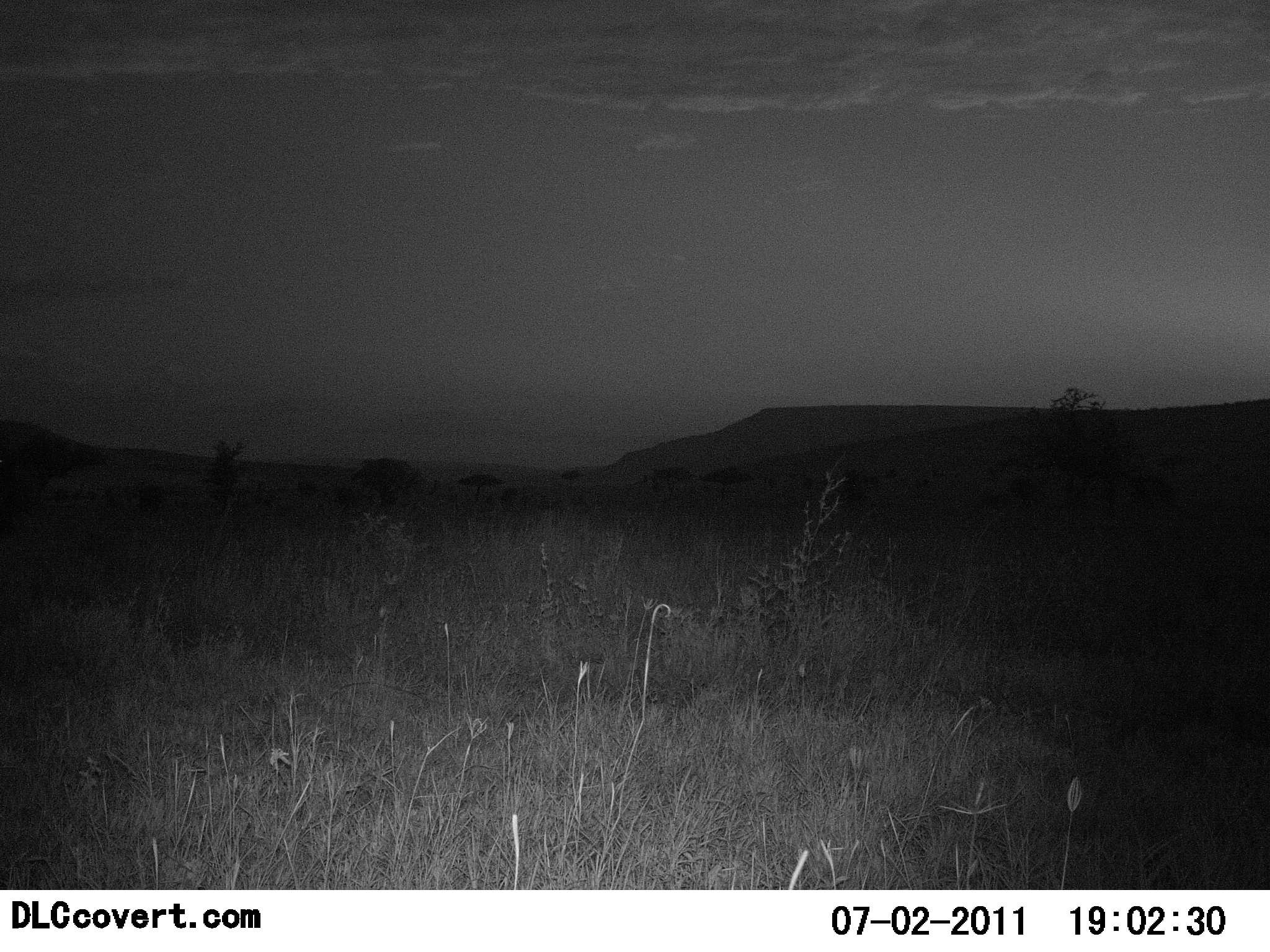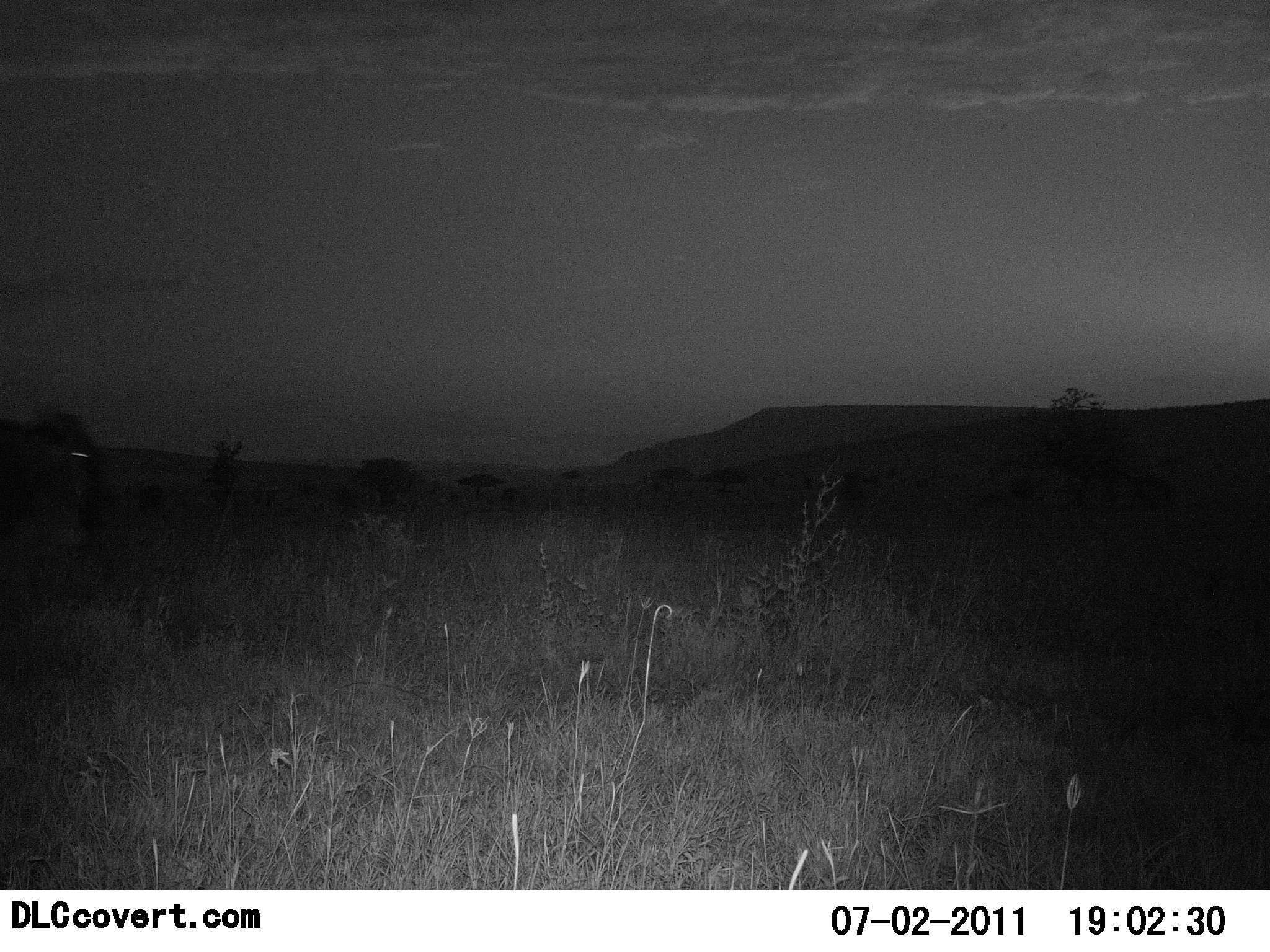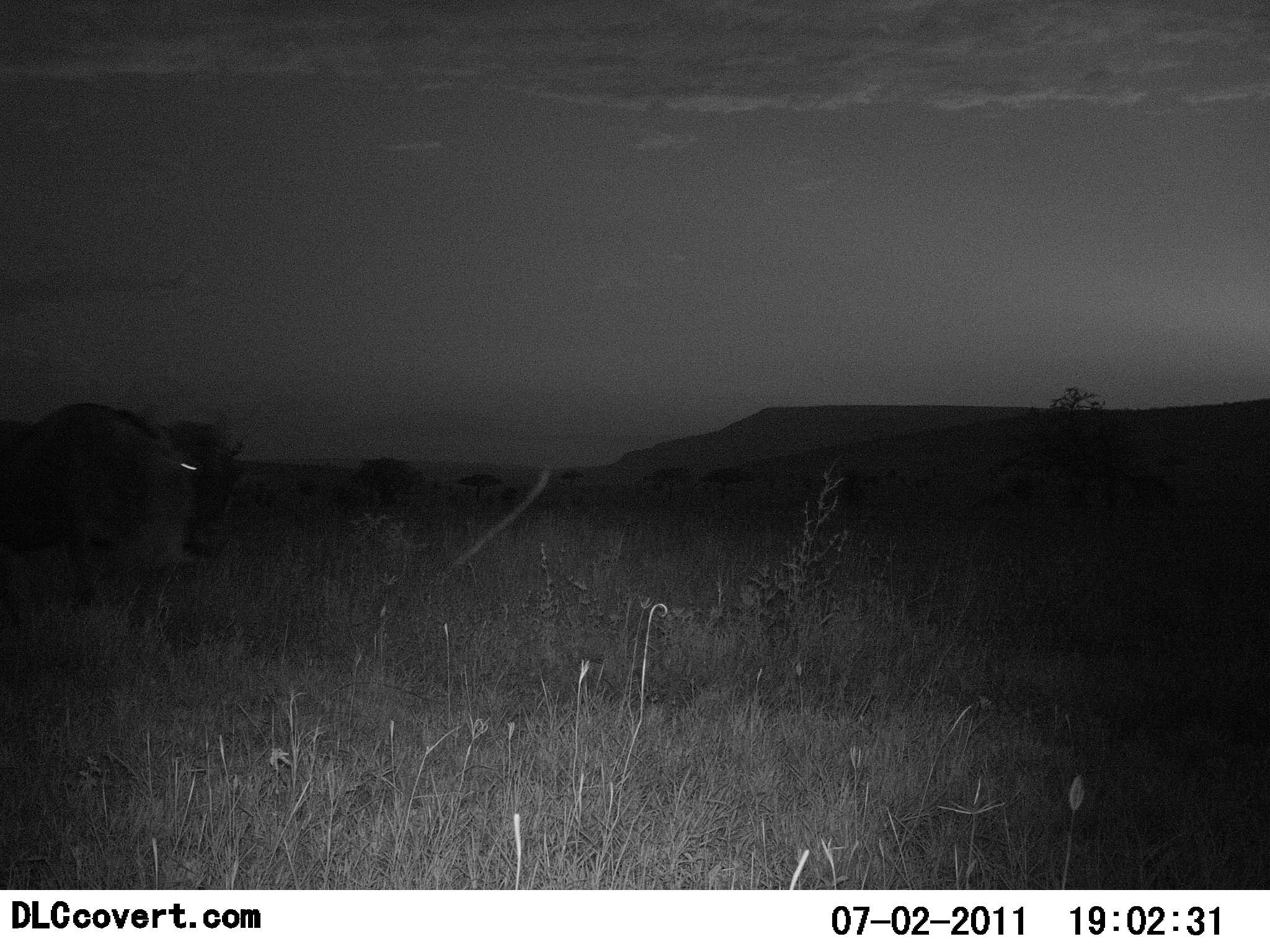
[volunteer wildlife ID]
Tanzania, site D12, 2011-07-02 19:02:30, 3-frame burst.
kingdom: Animalia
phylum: Chordata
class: Mammalia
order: Artiodactyla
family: Bovidae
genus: Connochaetes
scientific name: Connochaetes taurinus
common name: blue wildebeest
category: wildebeest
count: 1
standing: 9%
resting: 0%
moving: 100%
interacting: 0%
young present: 0%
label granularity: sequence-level